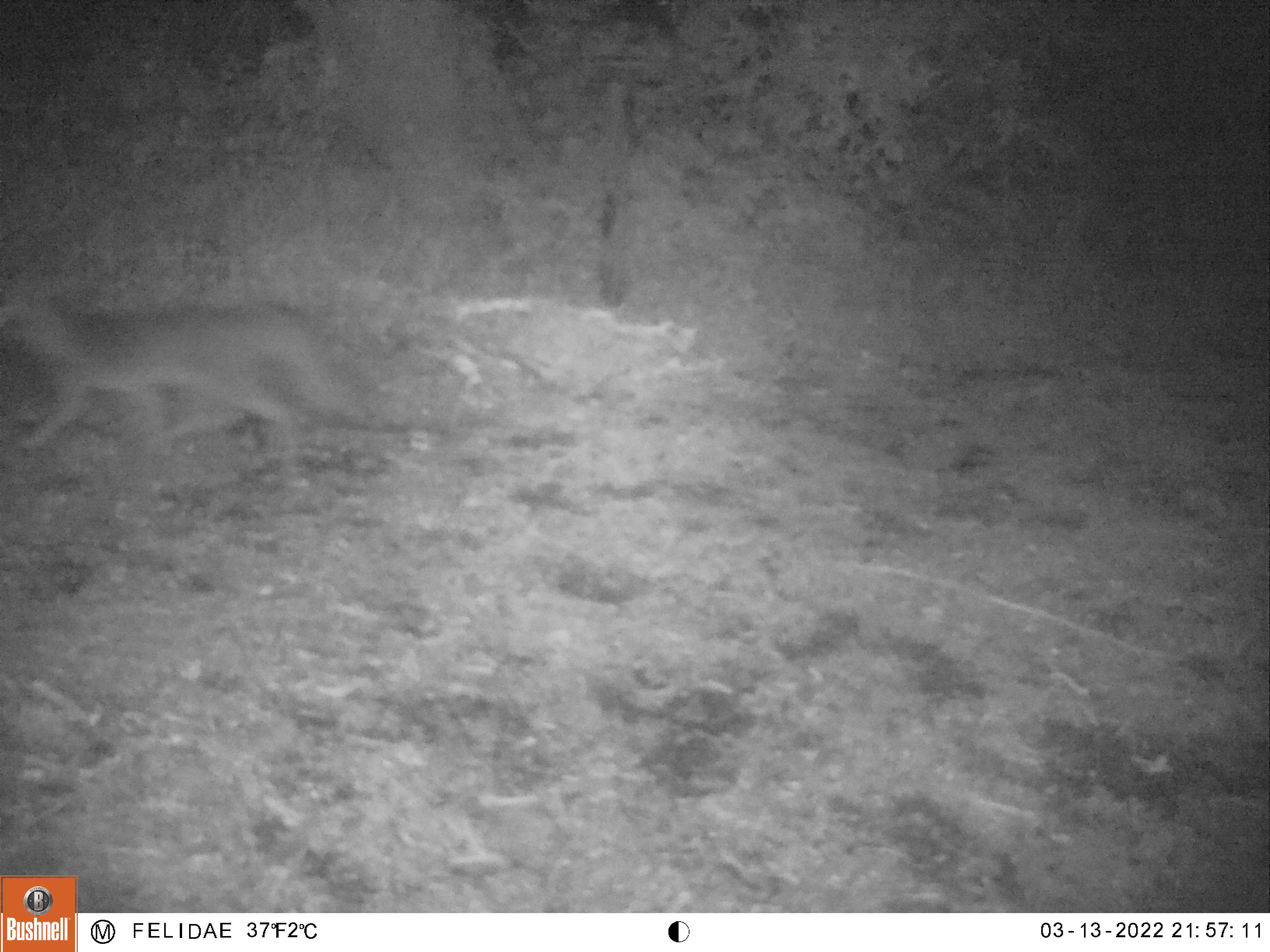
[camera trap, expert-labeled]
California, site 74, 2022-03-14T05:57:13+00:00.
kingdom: Animalia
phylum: Chordata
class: Mammalia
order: Carnivora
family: Canidae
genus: Urocyon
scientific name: Urocyon cinereoargenteus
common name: gray fox